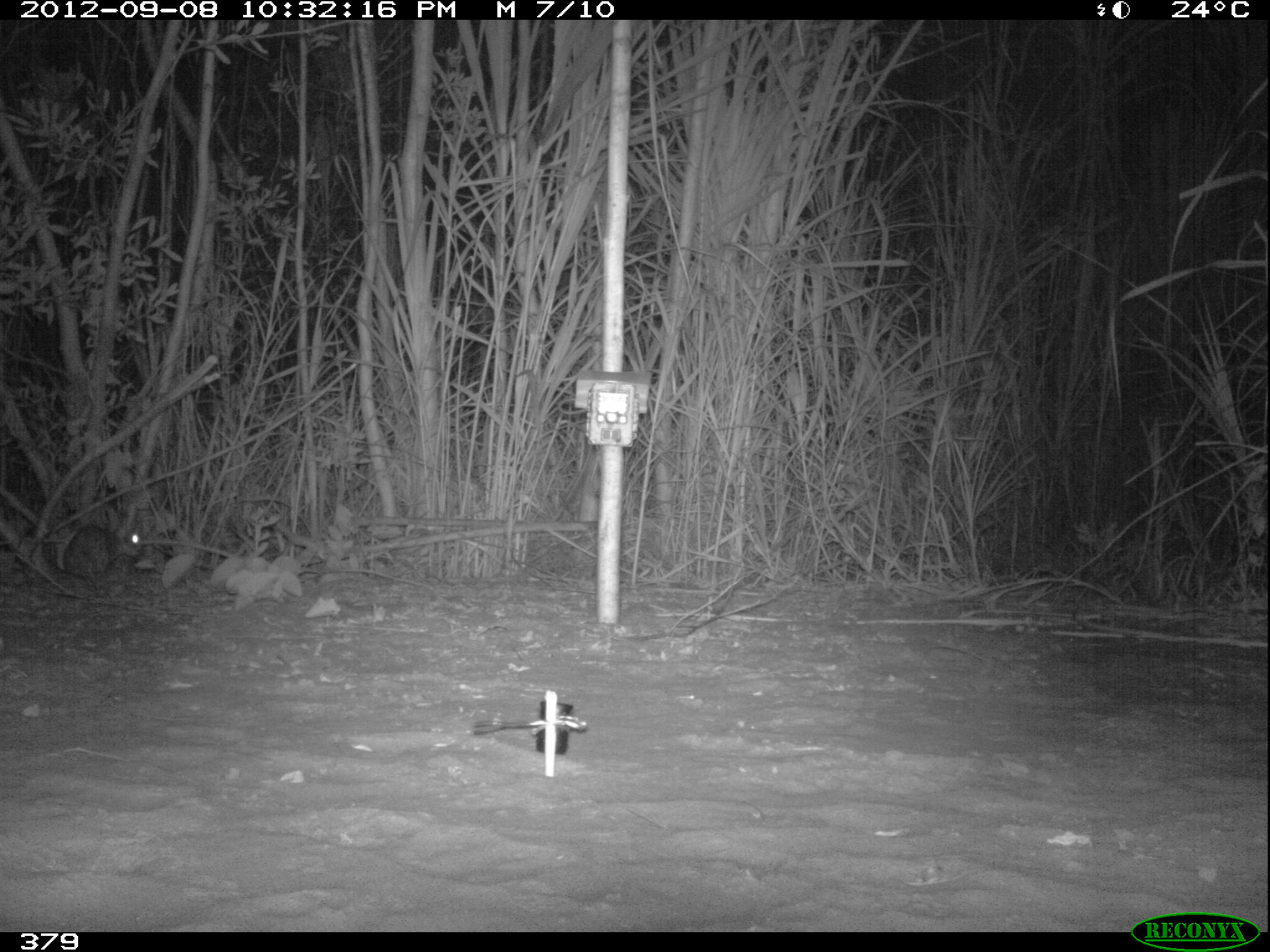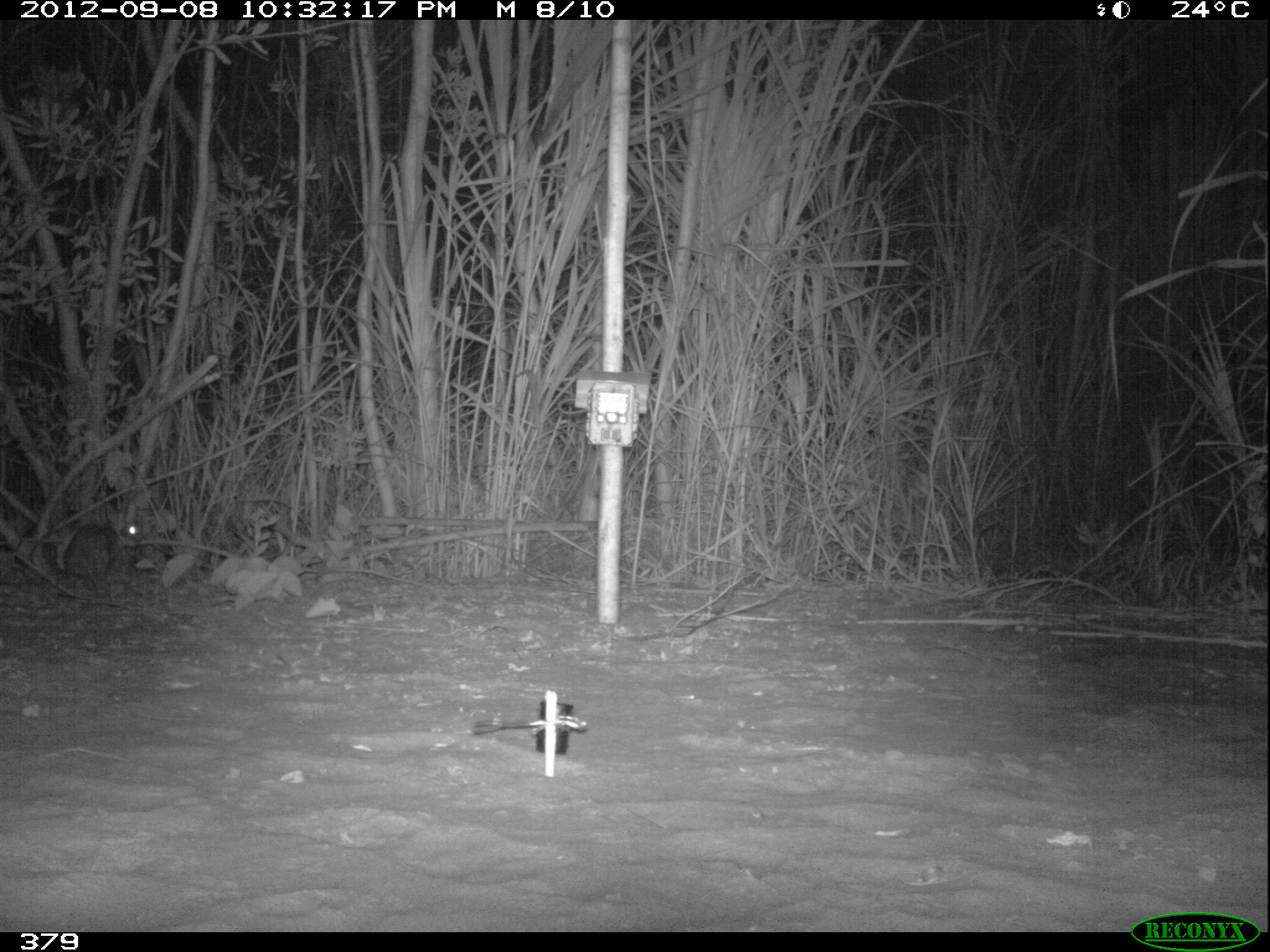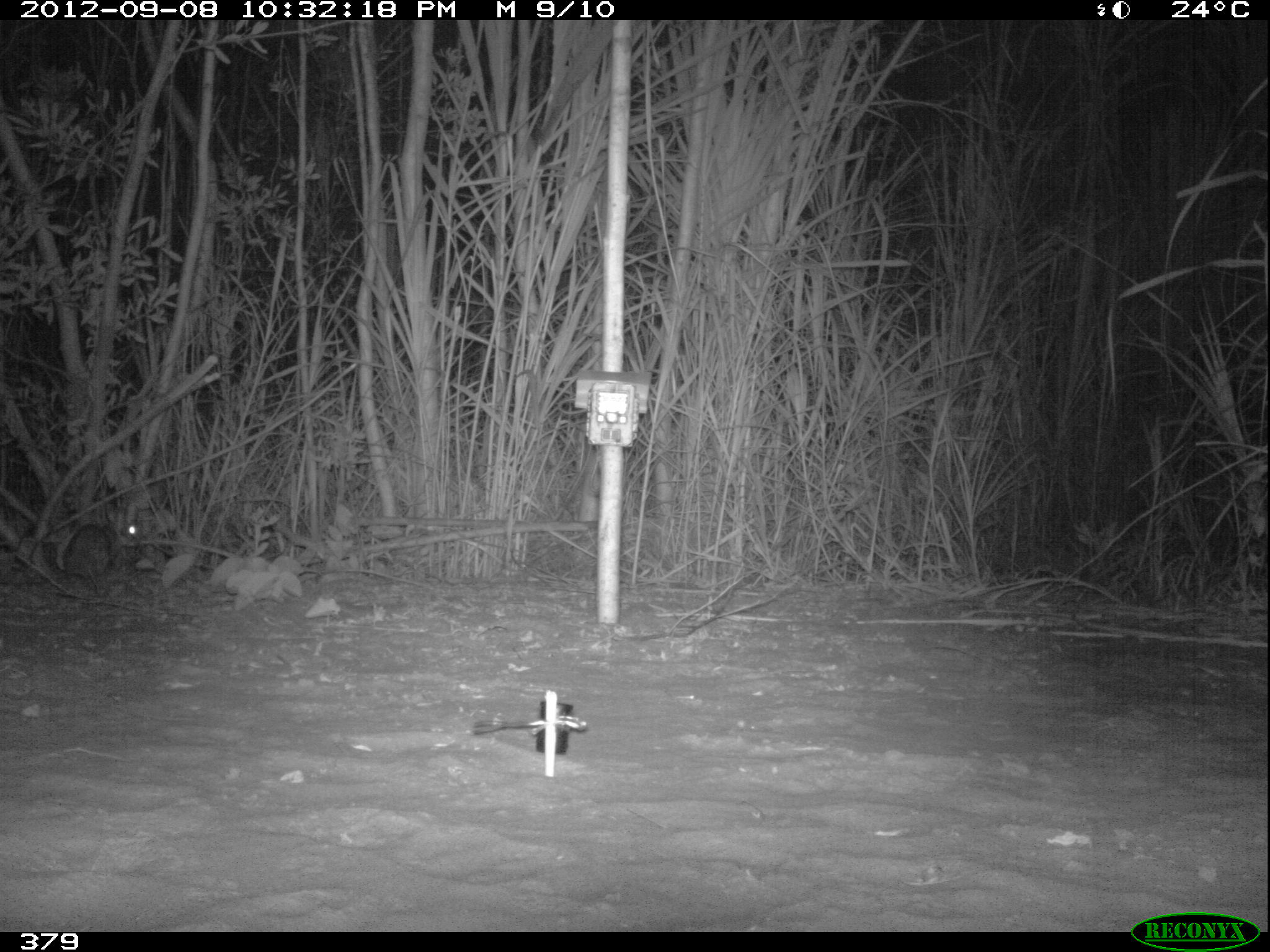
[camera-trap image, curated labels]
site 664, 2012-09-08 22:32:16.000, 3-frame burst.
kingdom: Animalia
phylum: Chordata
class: Mammalia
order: Lagomorpha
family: Leporidae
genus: Sylvilagus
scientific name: Sylvilagus brasiliensis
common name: tapeti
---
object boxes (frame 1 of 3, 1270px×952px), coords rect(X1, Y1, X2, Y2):
sylvilagus brasiliensis: rect(49, 519, 144, 592)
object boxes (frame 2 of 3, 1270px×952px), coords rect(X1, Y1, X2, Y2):
sylvilagus brasiliensis: rect(58, 501, 143, 594)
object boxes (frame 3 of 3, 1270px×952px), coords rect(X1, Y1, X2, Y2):
sylvilagus brasiliensis: rect(60, 501, 149, 592)